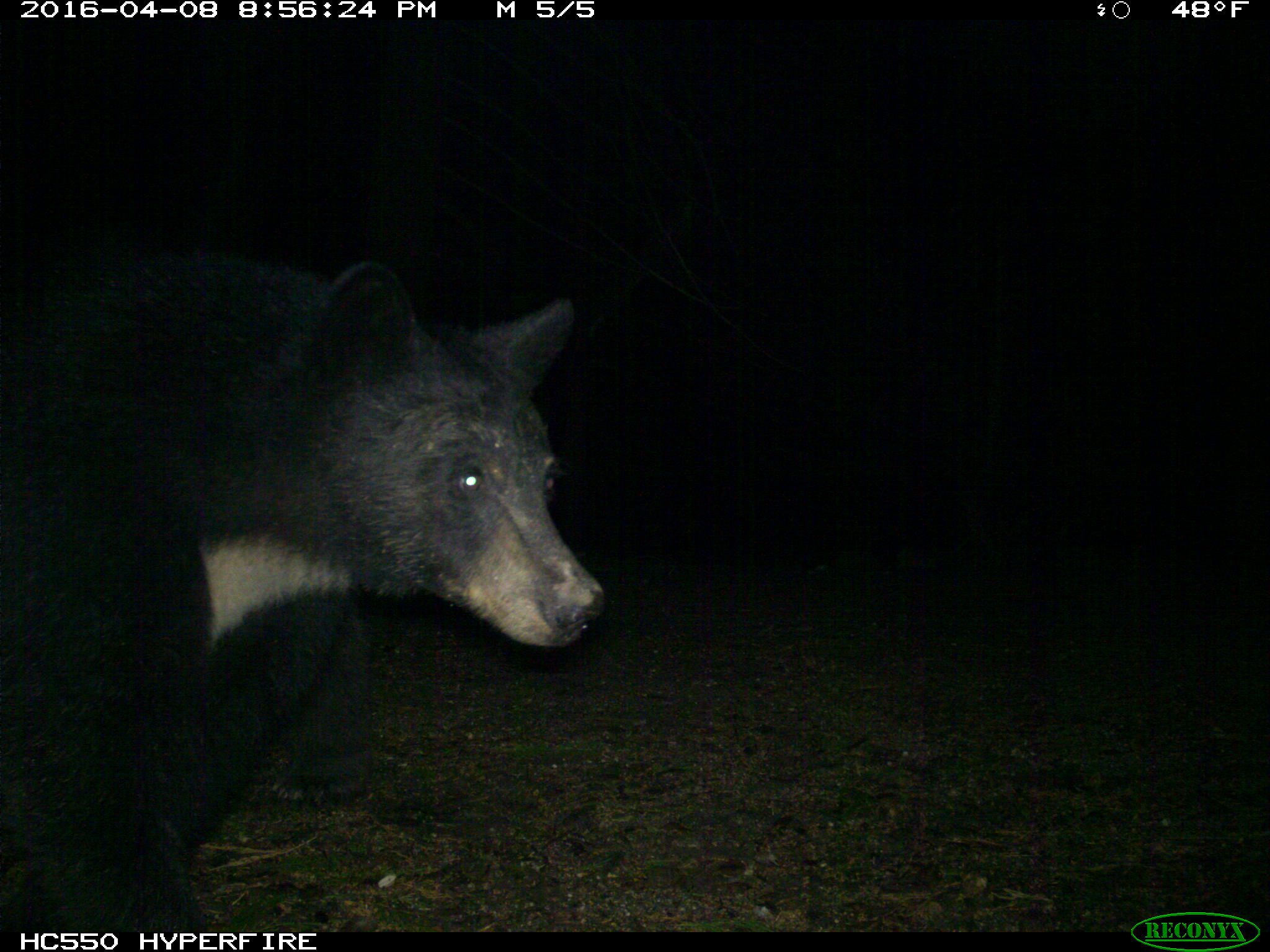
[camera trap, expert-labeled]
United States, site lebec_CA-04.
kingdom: Animalia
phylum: Chordata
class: Mammalia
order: Carnivora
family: Ursidae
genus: Ursus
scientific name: Ursus americanus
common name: american black bear